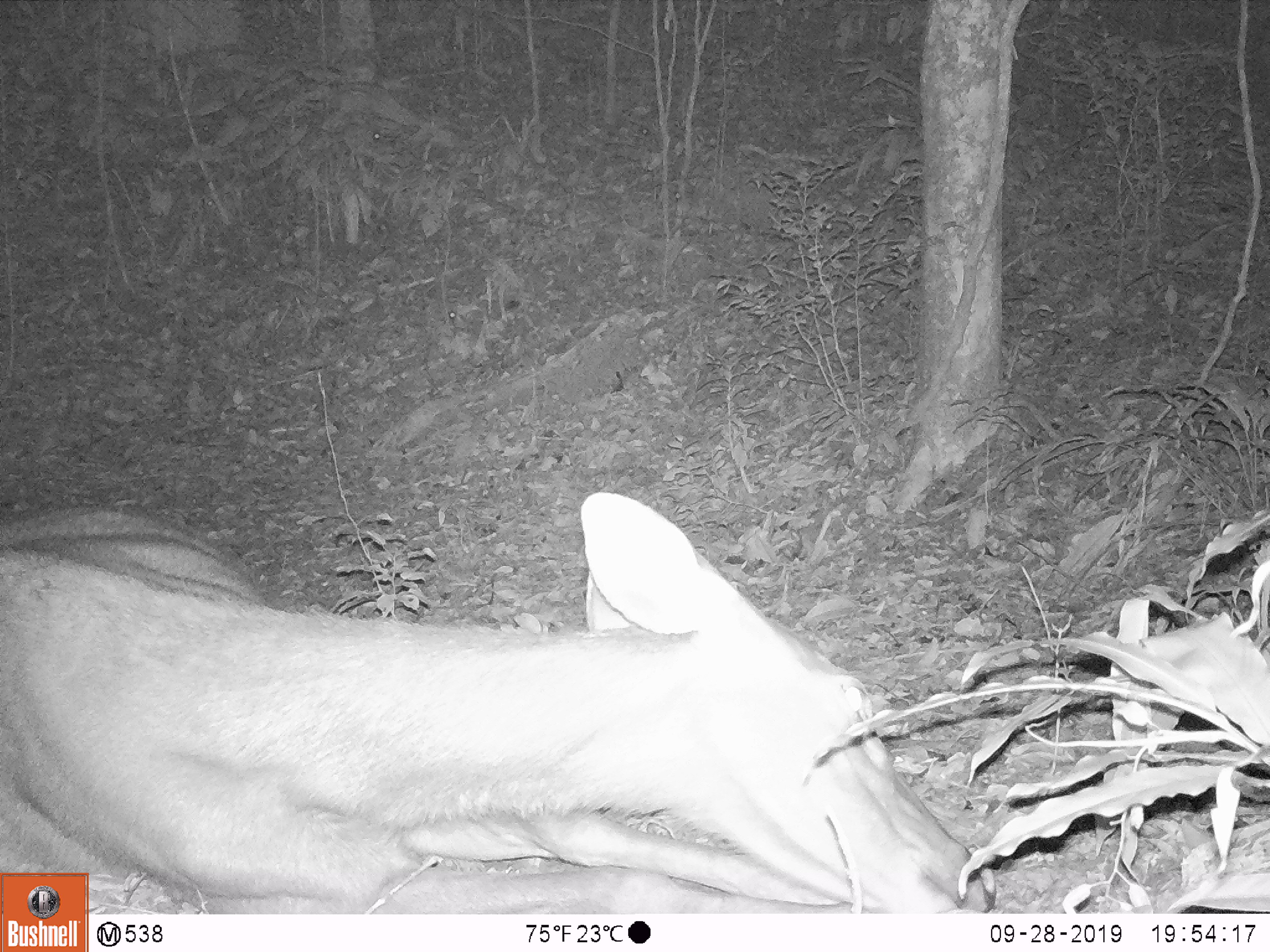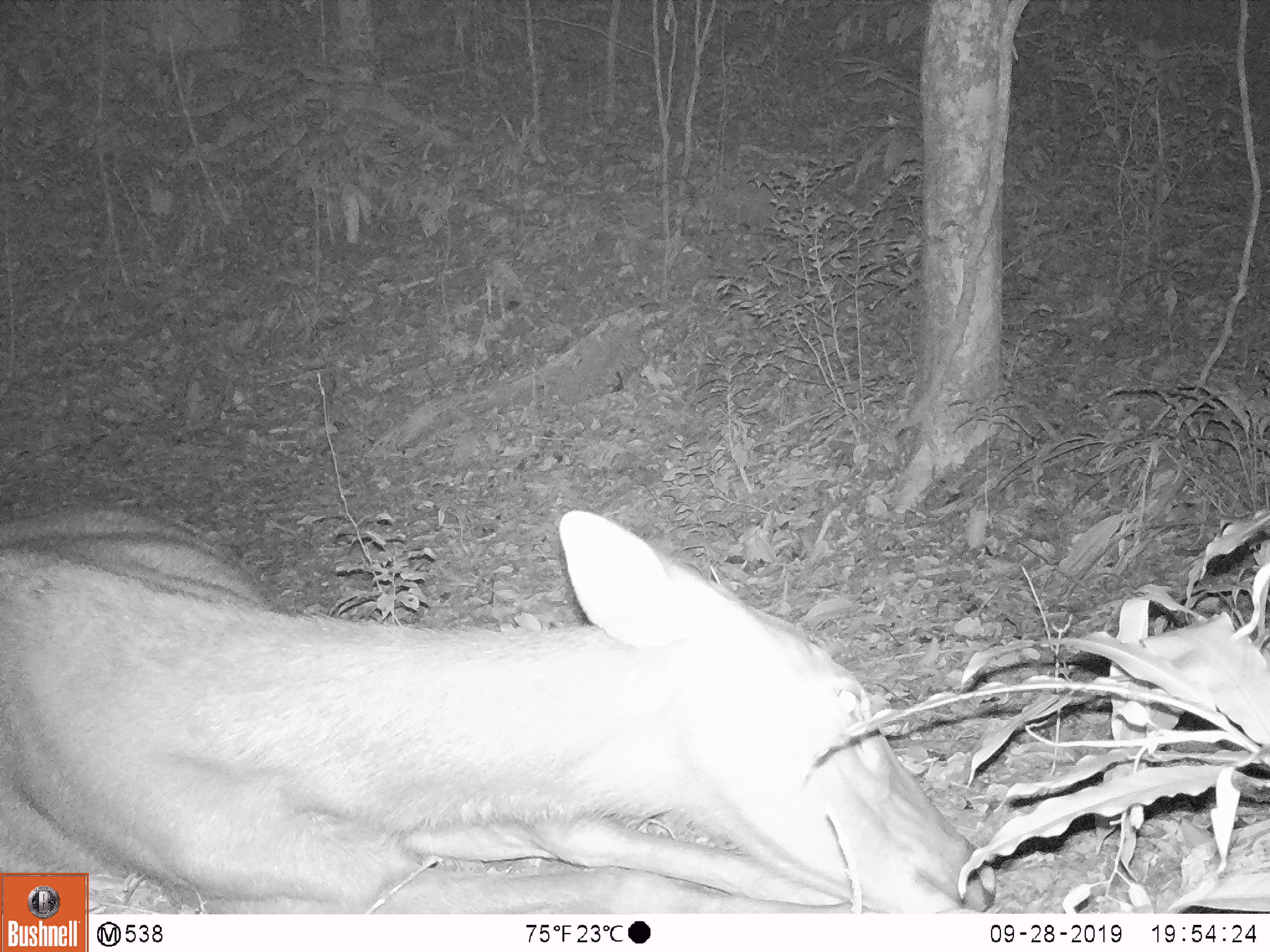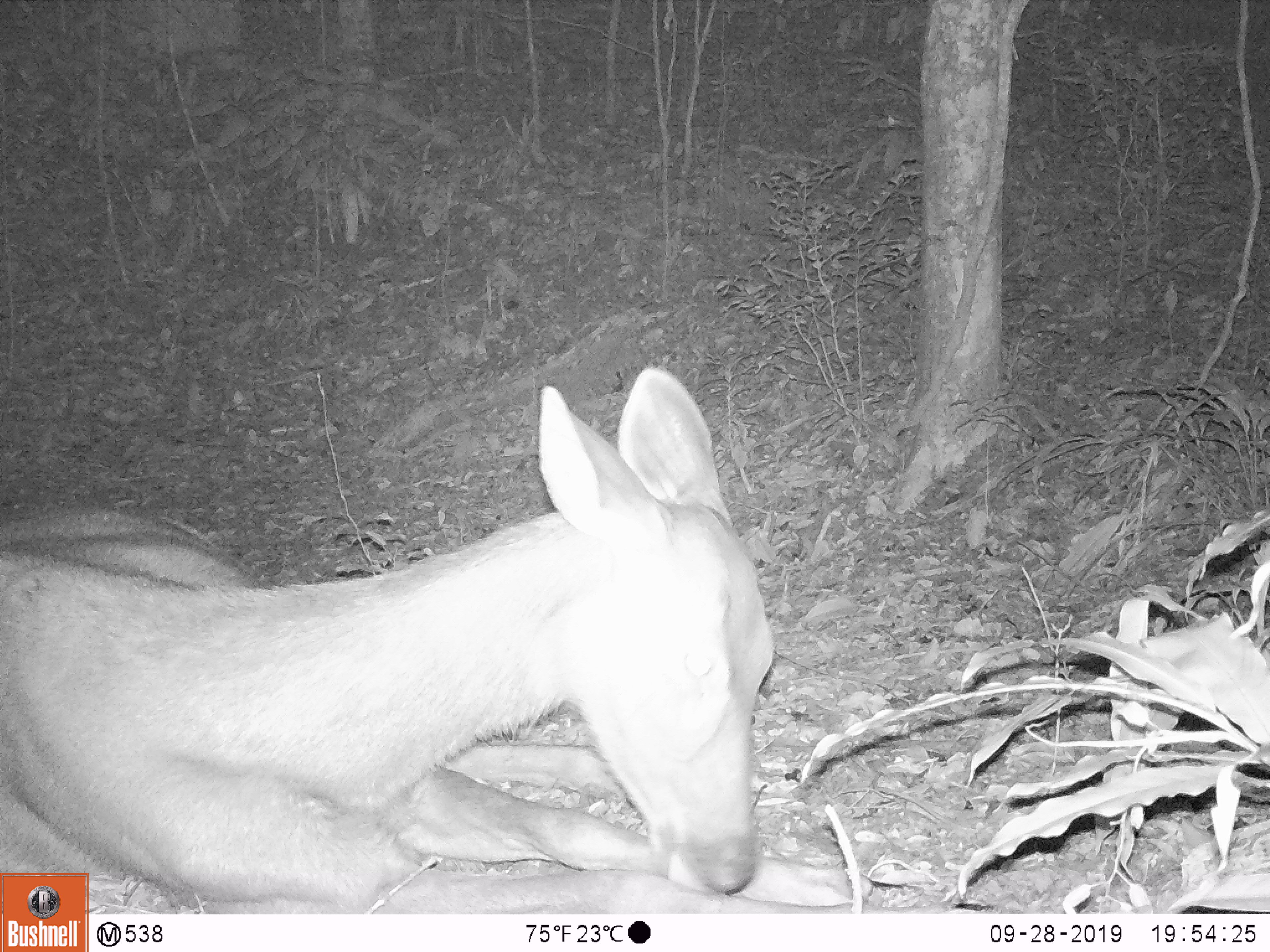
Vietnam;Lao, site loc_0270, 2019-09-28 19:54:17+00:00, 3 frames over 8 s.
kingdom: Animalia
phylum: Chordata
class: Mammalia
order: Artiodactyla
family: Cervidae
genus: Rusa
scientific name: Rusa unicolor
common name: sambar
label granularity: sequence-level